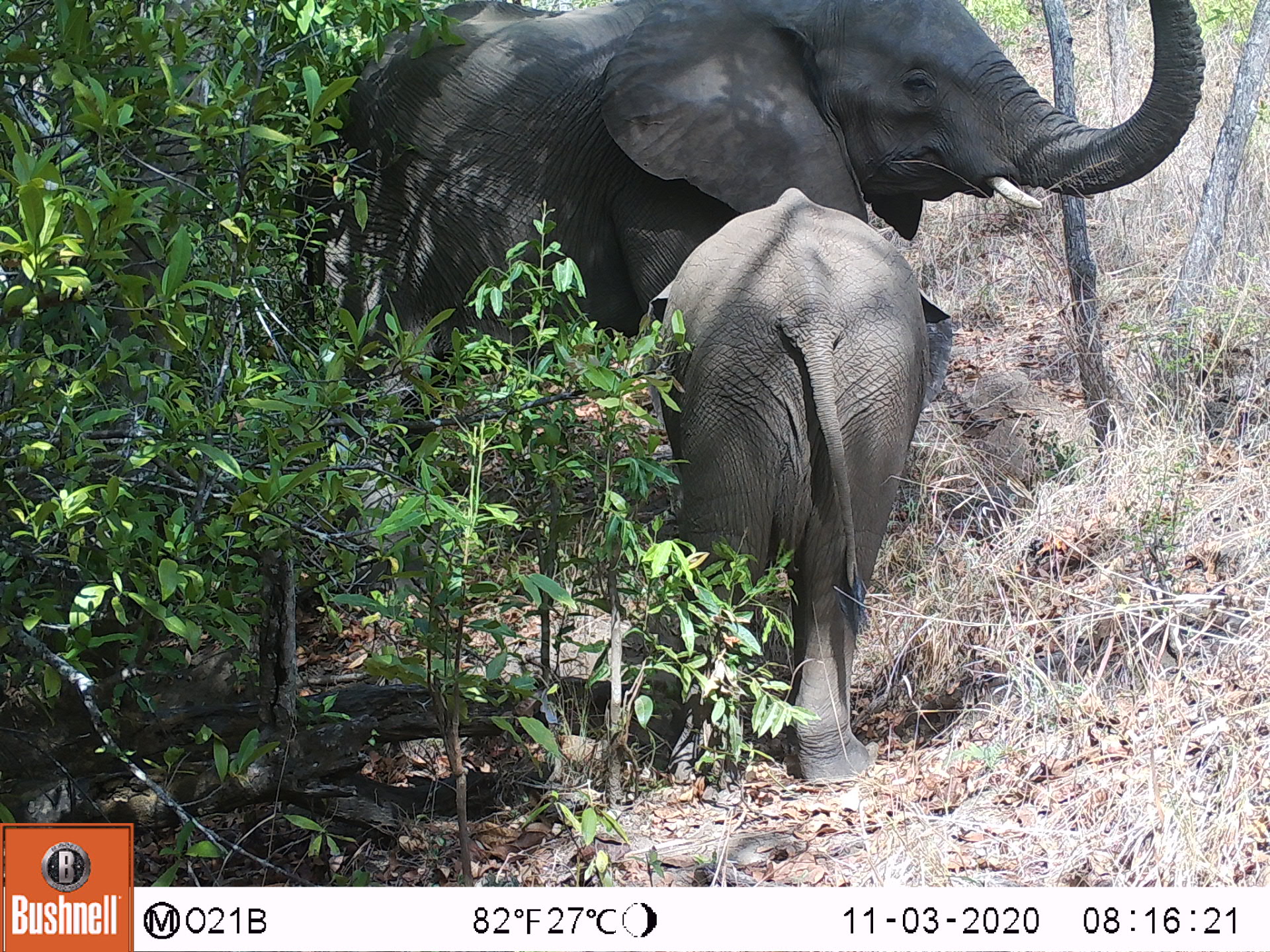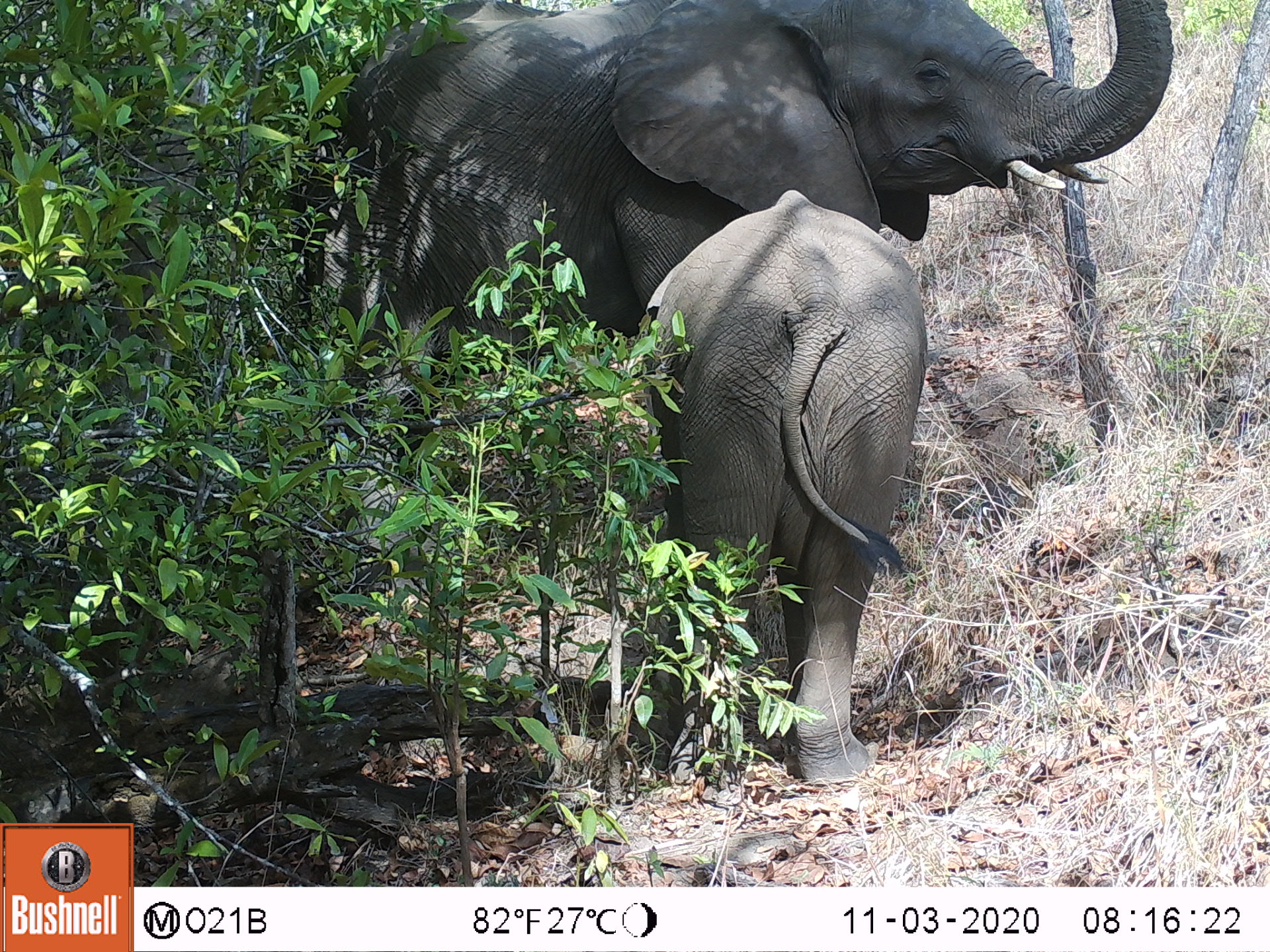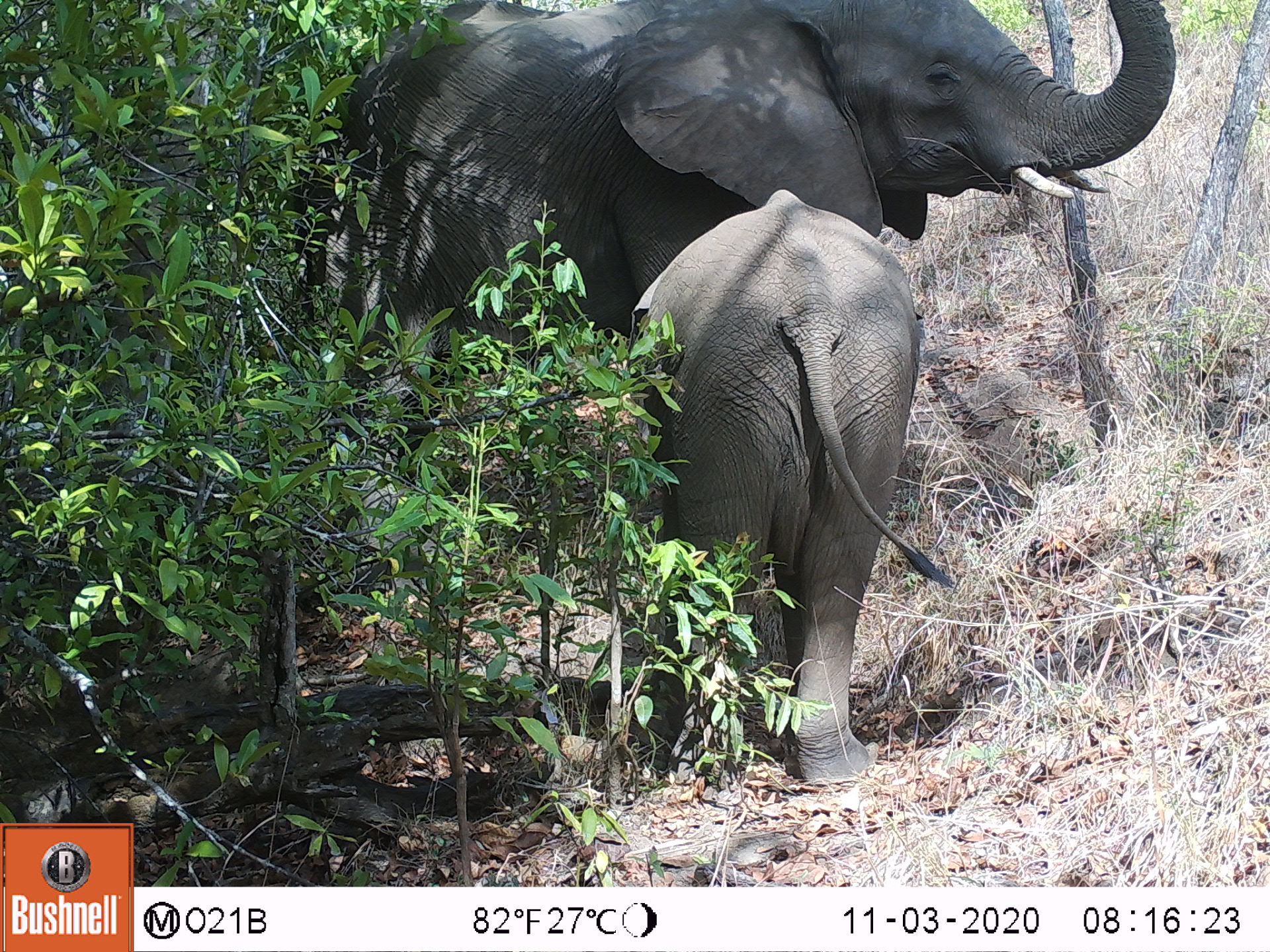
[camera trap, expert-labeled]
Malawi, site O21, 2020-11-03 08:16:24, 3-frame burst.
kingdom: Animalia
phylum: Chordata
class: Mammalia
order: Proboscidea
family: Elephantidae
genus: Loxodonta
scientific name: Loxodonta africana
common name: african savanna elephant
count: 2